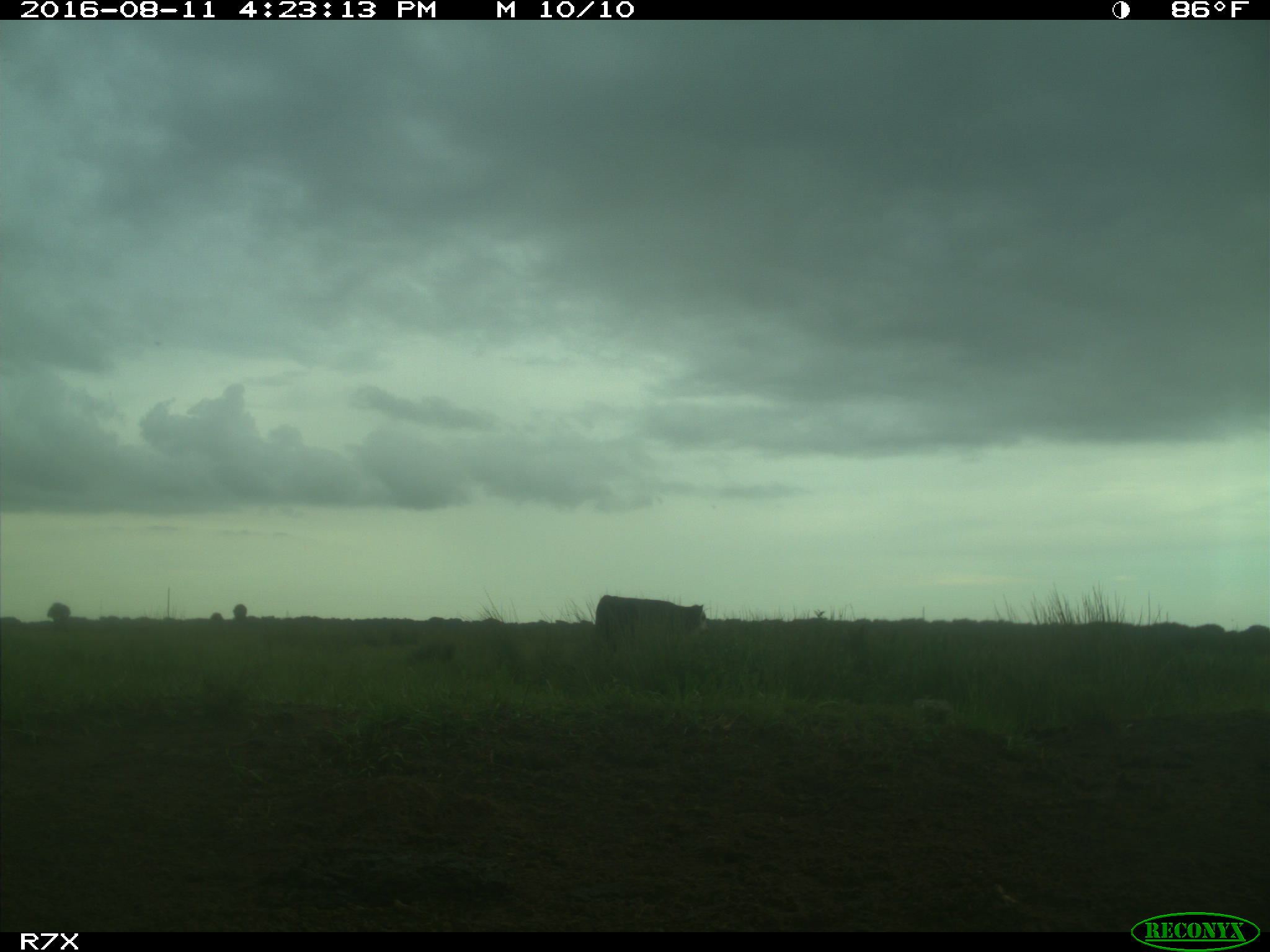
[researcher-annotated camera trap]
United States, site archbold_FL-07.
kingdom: Animalia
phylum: Chordata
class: Mammalia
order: Artiodactyla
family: Bovidae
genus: Bos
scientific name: Bos taurus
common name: domestic cow